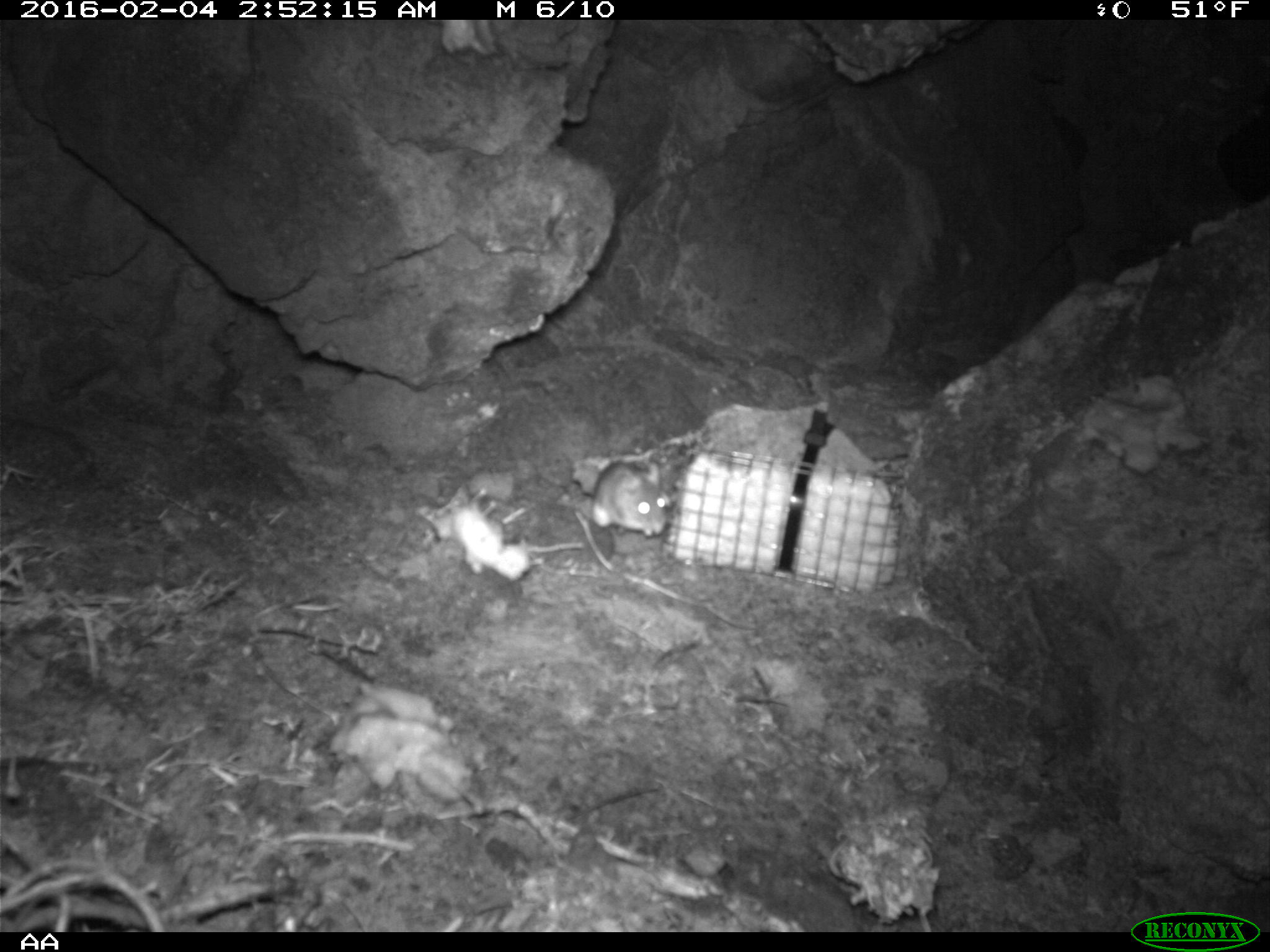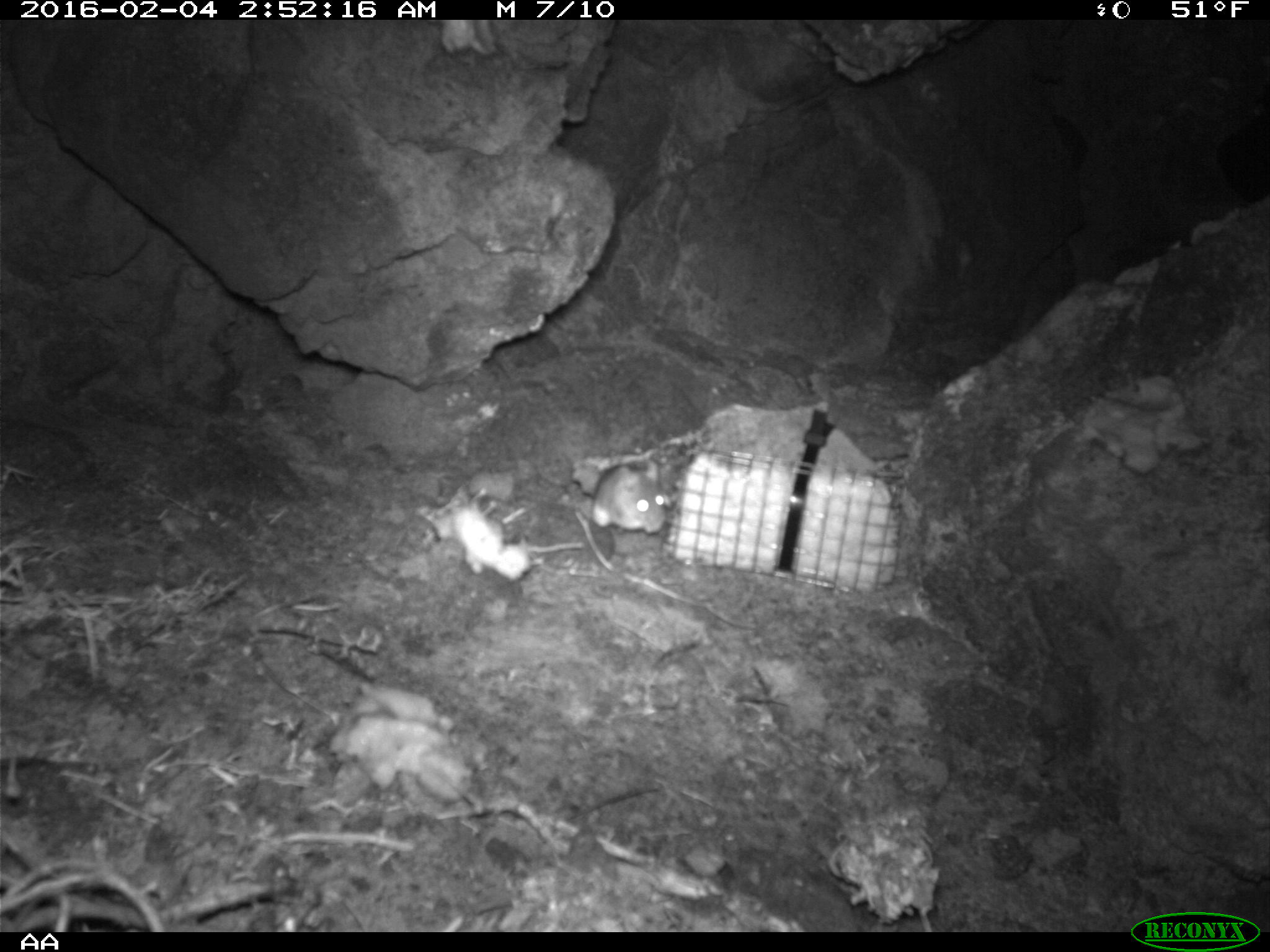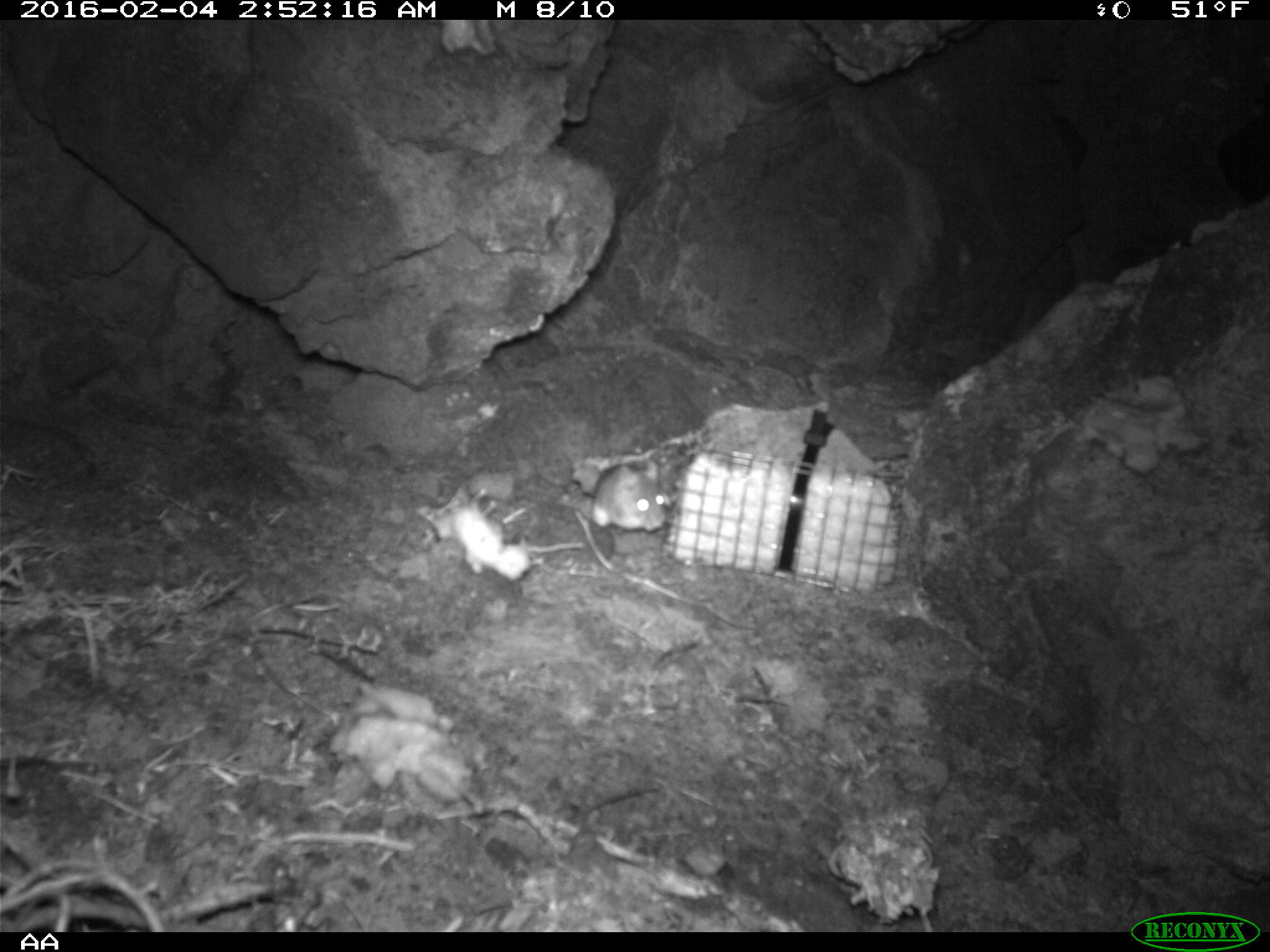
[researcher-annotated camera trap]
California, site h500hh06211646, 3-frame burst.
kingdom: Animalia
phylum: Chordata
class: Mammalia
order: Rodentia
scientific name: Rodentia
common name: rodent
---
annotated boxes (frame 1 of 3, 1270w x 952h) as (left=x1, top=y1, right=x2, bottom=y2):
rodent: (left=590, top=460, right=667, bottom=537)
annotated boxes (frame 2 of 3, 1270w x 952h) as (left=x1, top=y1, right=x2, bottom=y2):
rodent: (left=580, top=458, right=664, bottom=533)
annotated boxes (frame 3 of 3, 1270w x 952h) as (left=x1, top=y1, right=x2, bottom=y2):
rodent: (left=590, top=460, right=670, bottom=529)